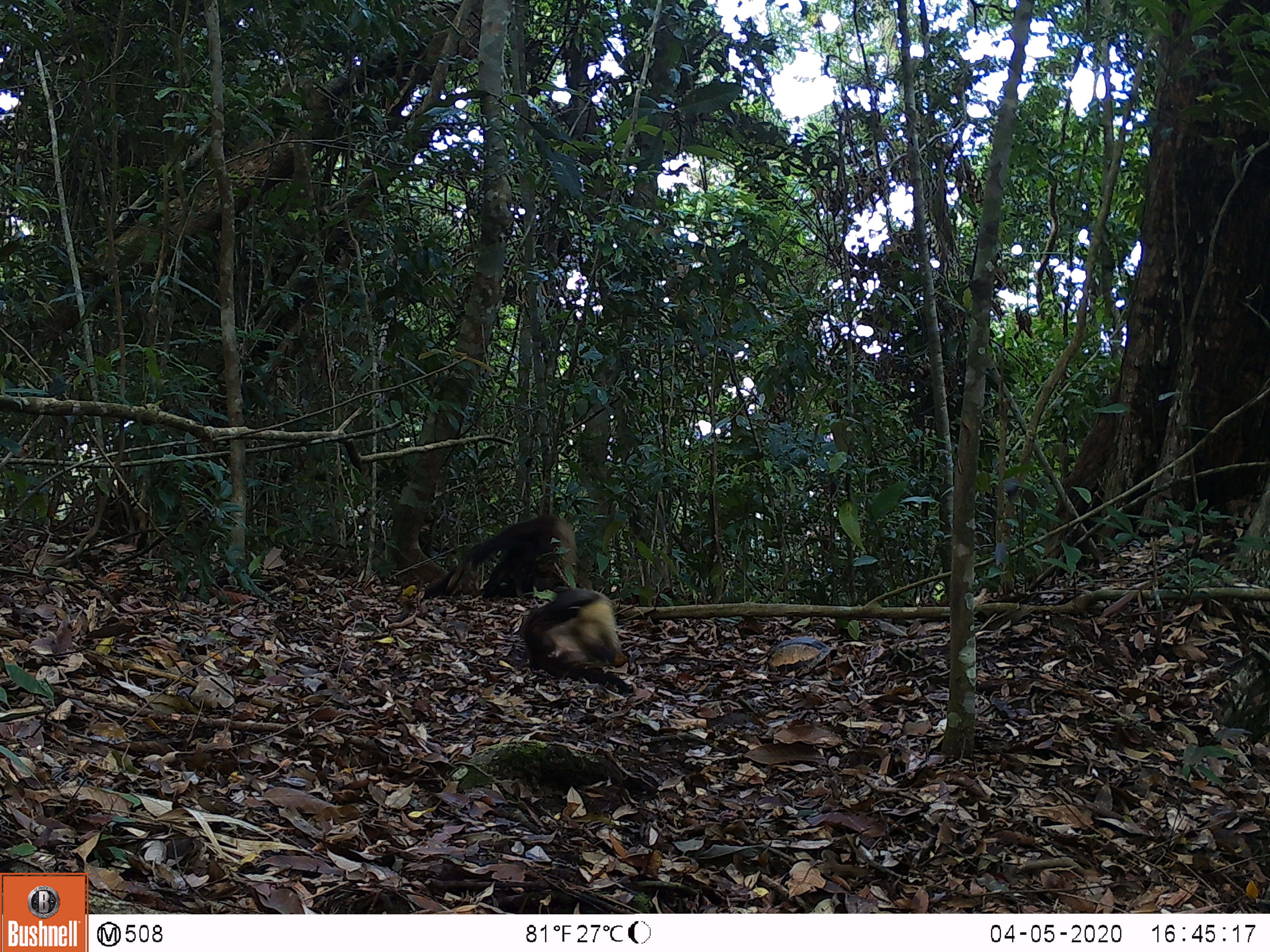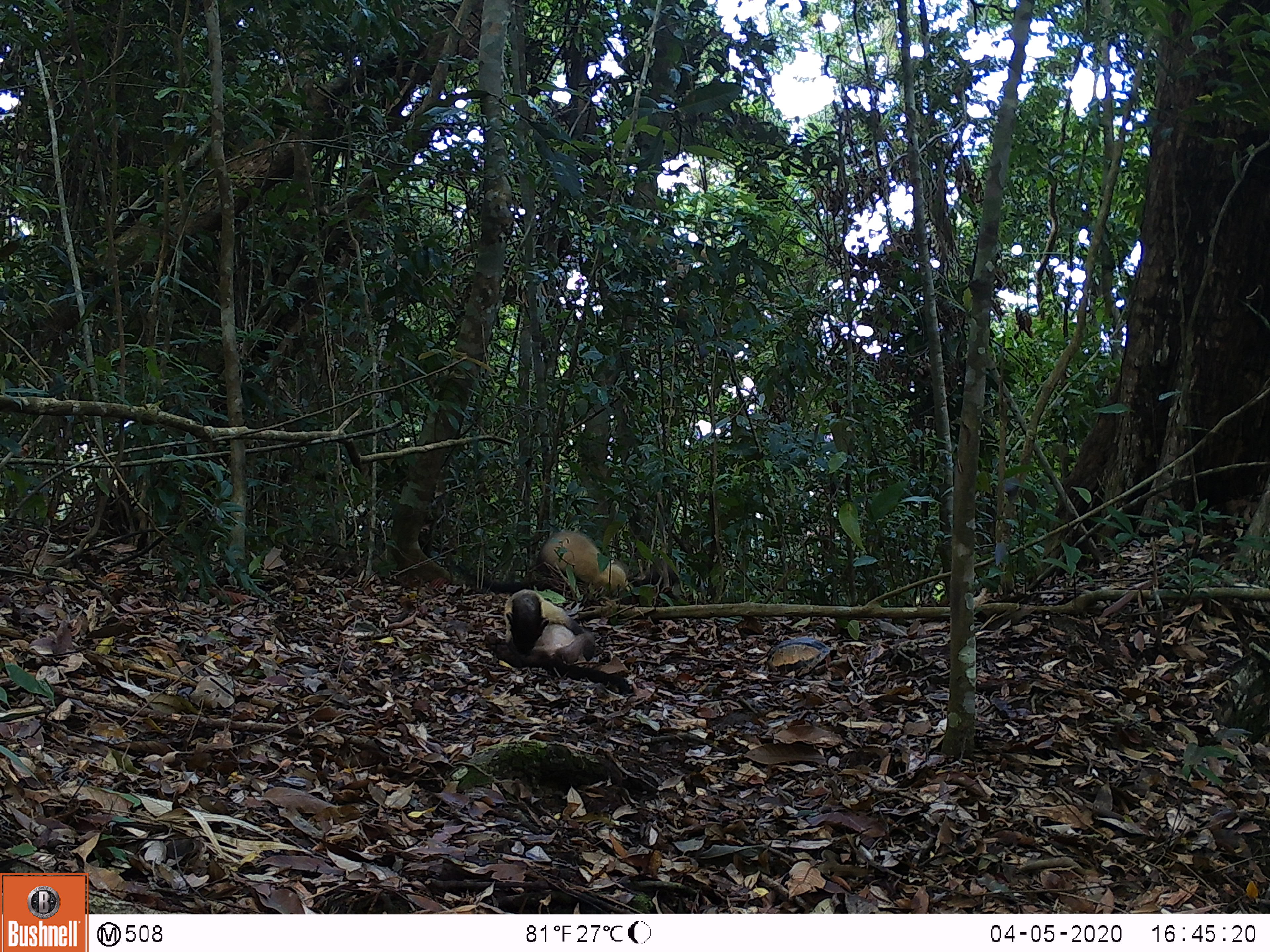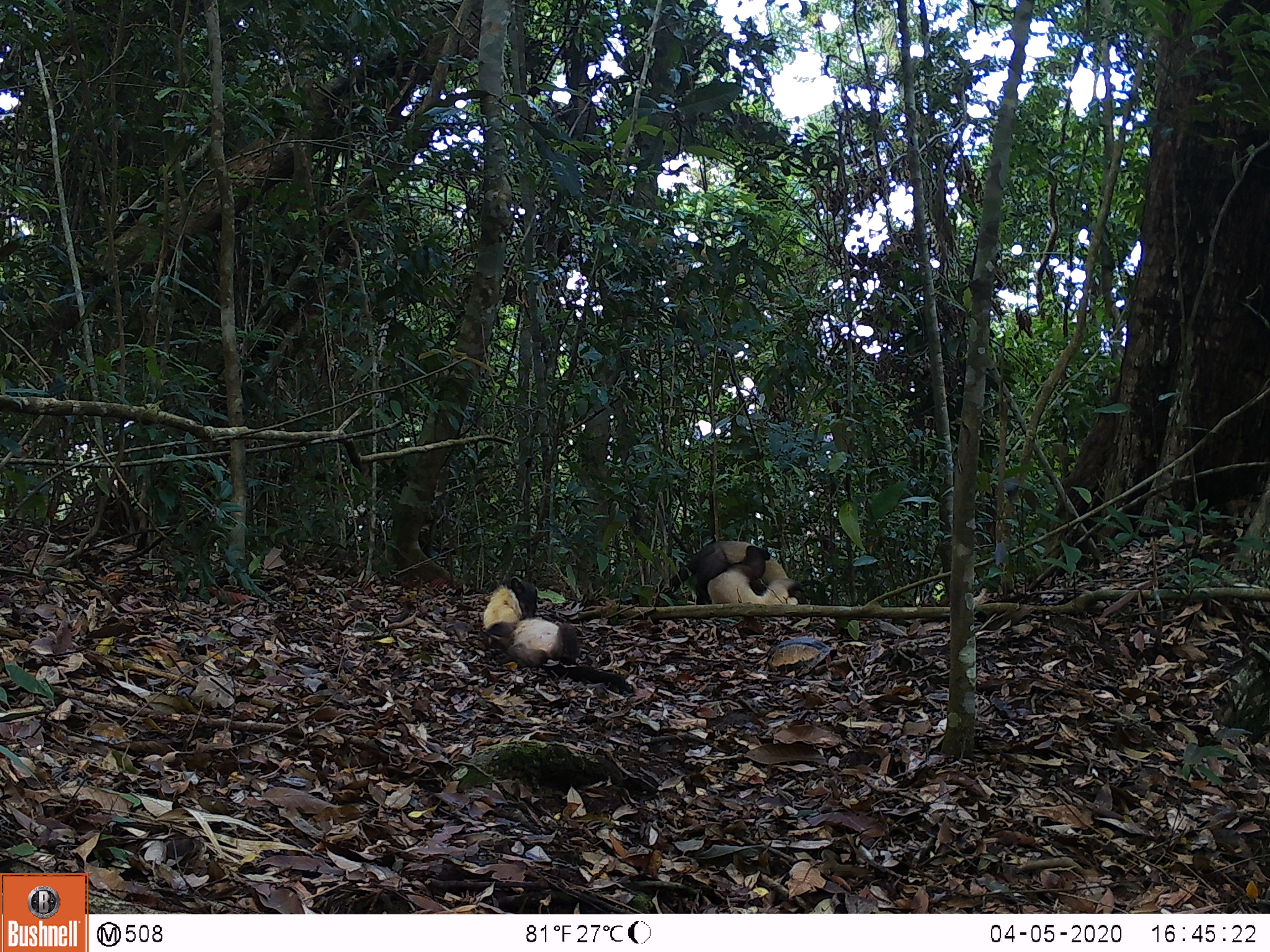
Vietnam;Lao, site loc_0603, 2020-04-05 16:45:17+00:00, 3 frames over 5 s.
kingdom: Animalia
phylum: Chordata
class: Mammalia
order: Carnivora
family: Mustelidae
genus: Martes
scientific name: Martes flavigula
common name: yellow-throated marten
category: yellow throated marten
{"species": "yellow throated marten (yellow-throated marten) (Martes flavigula)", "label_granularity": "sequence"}